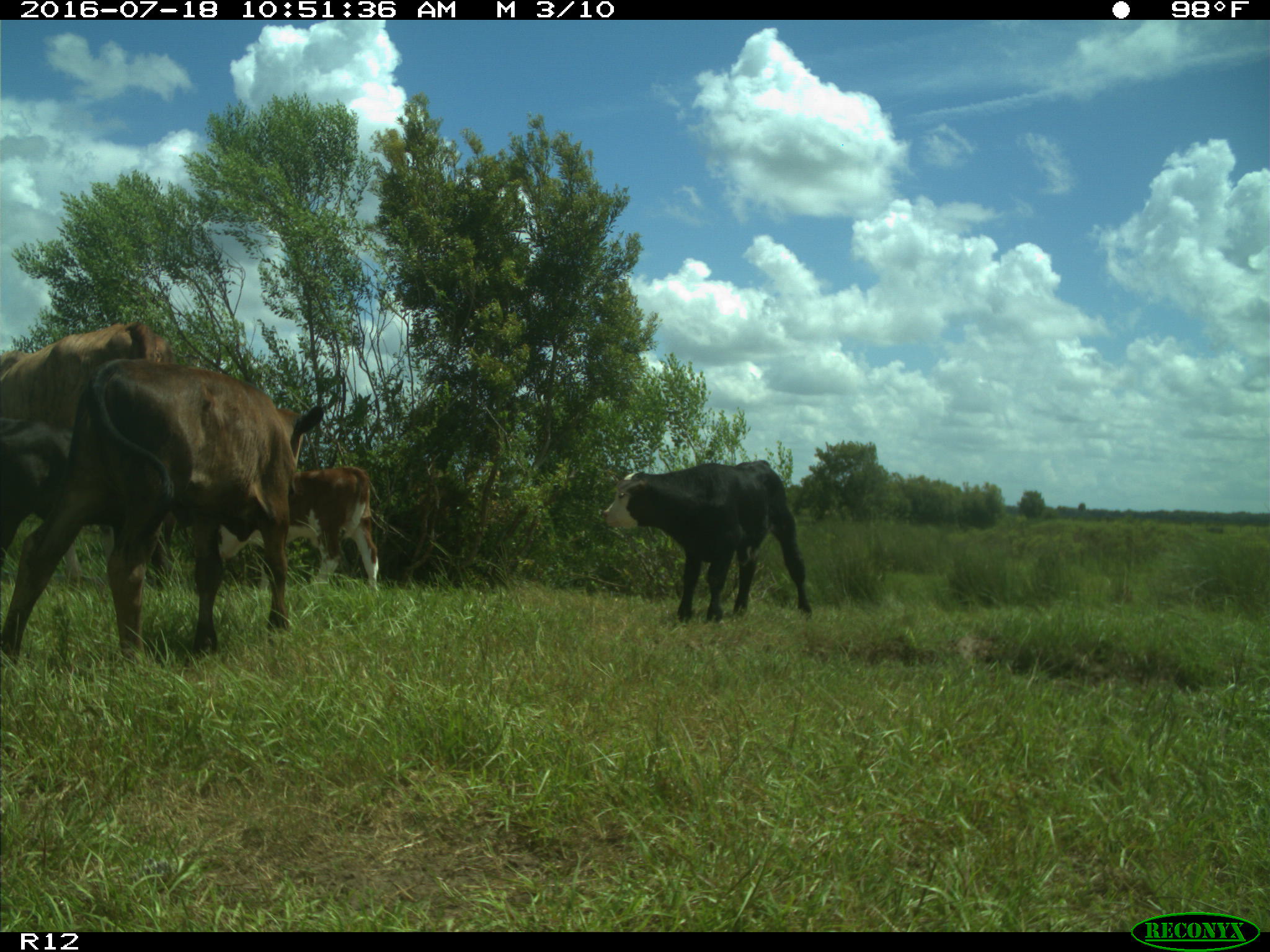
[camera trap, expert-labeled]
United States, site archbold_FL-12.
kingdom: Animalia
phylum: Chordata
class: Mammalia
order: Artiodactyla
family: Bovidae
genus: Bos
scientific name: Bos taurus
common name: domestic cow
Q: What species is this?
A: Bos taurus (domestic cow).